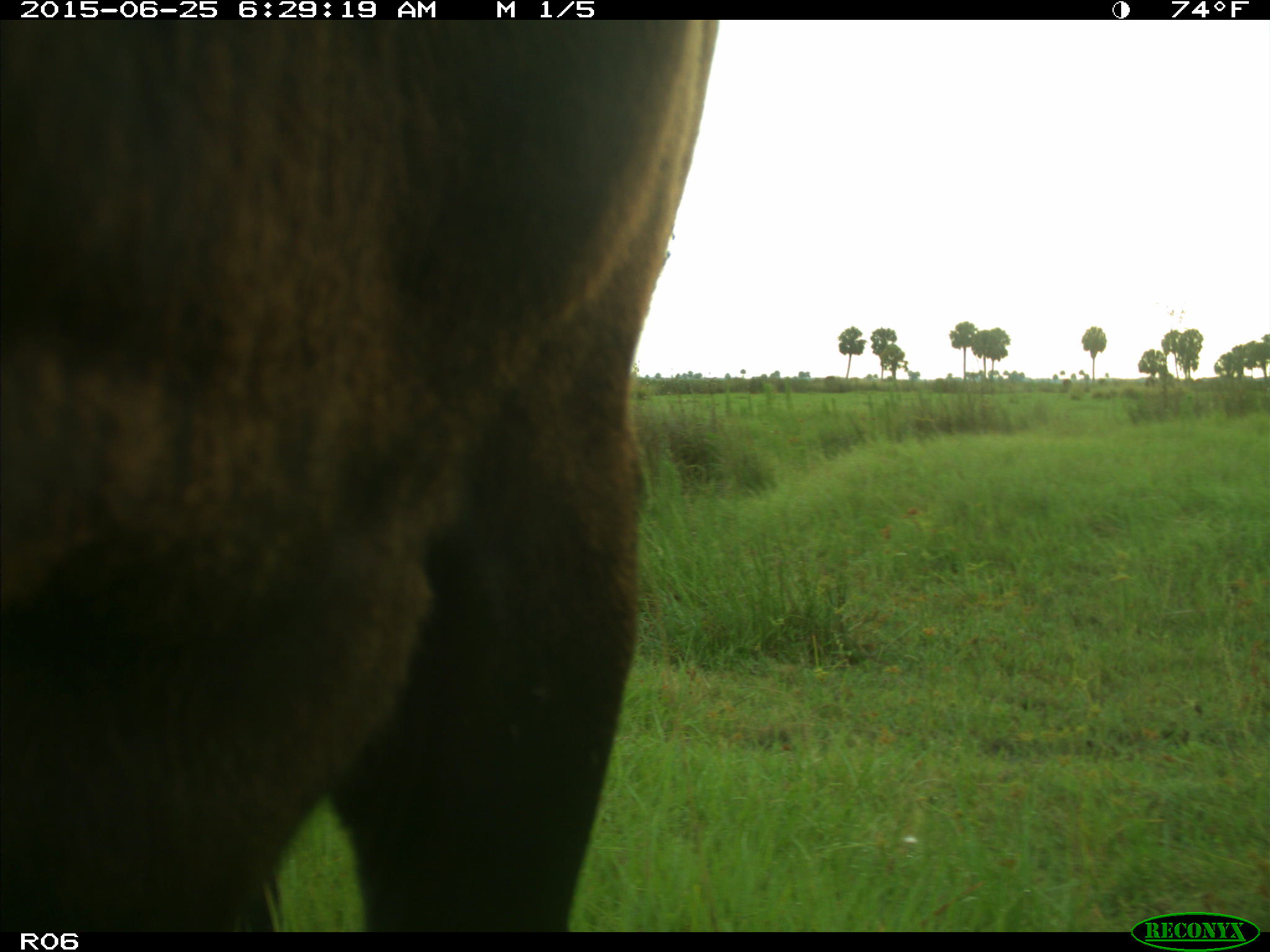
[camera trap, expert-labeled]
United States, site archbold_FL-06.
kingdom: Animalia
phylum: Chordata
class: Mammalia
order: Artiodactyla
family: Bovidae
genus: Bos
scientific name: Bos taurus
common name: domestic cow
Bos taurus (domestic cow).